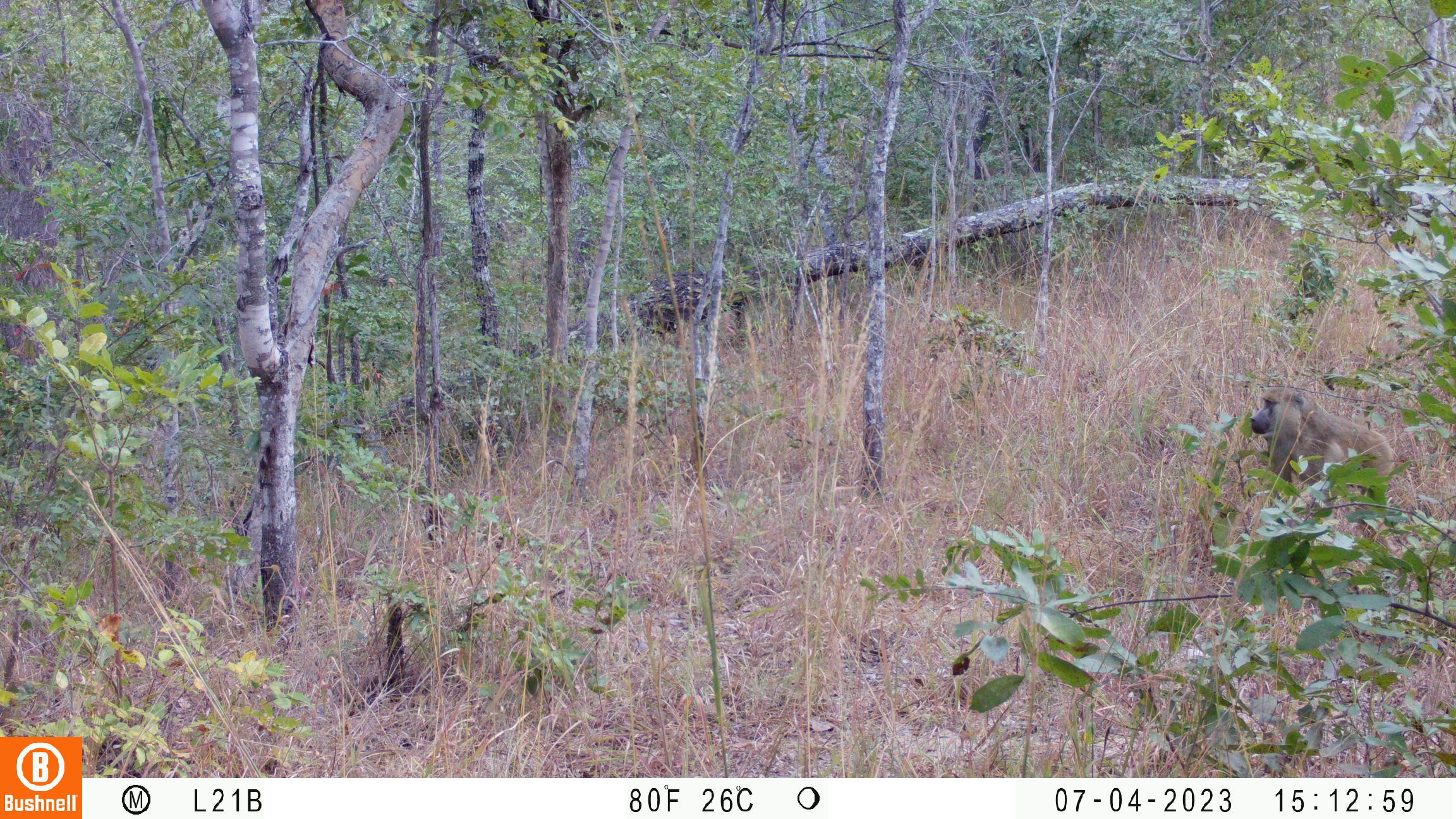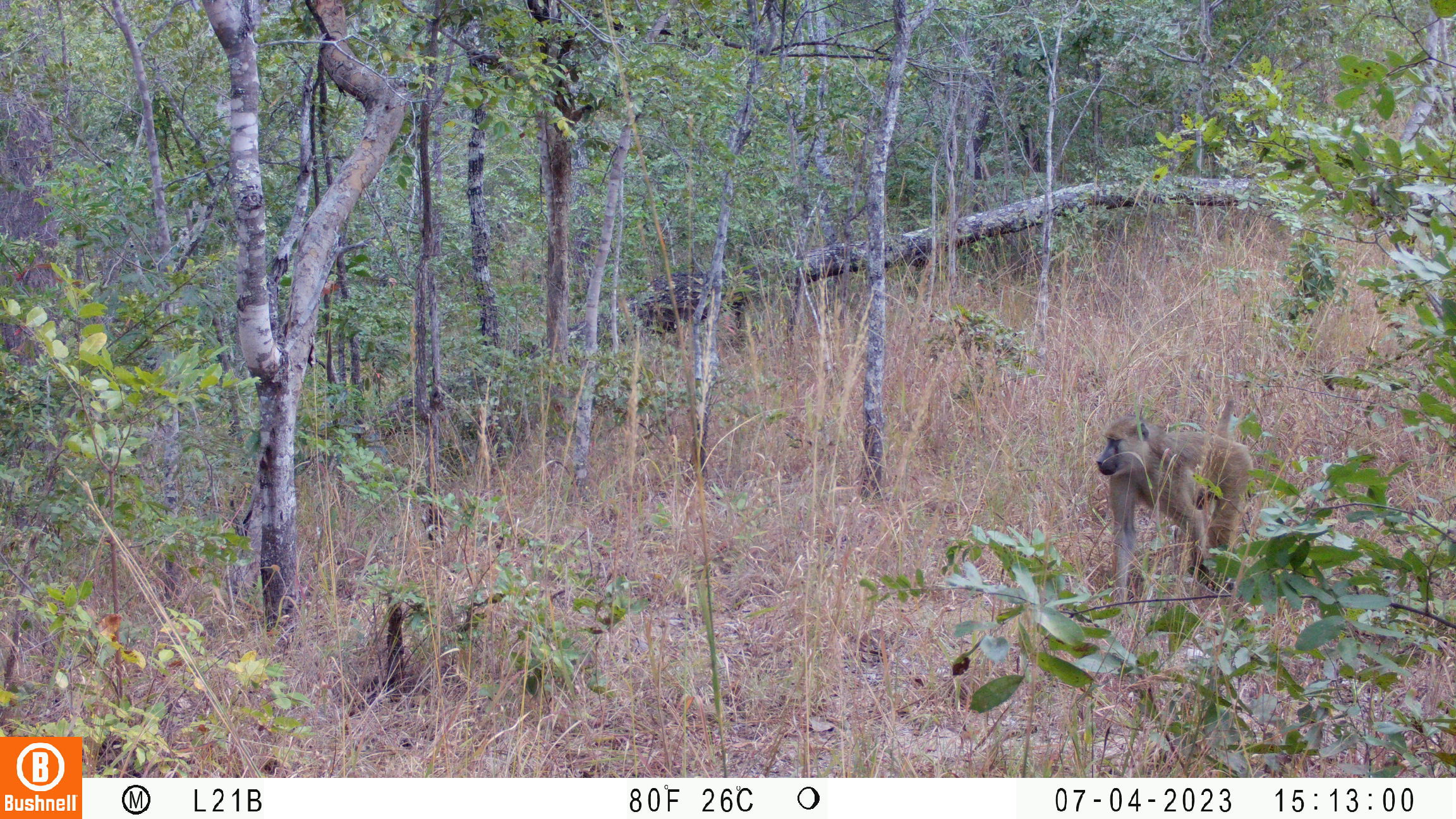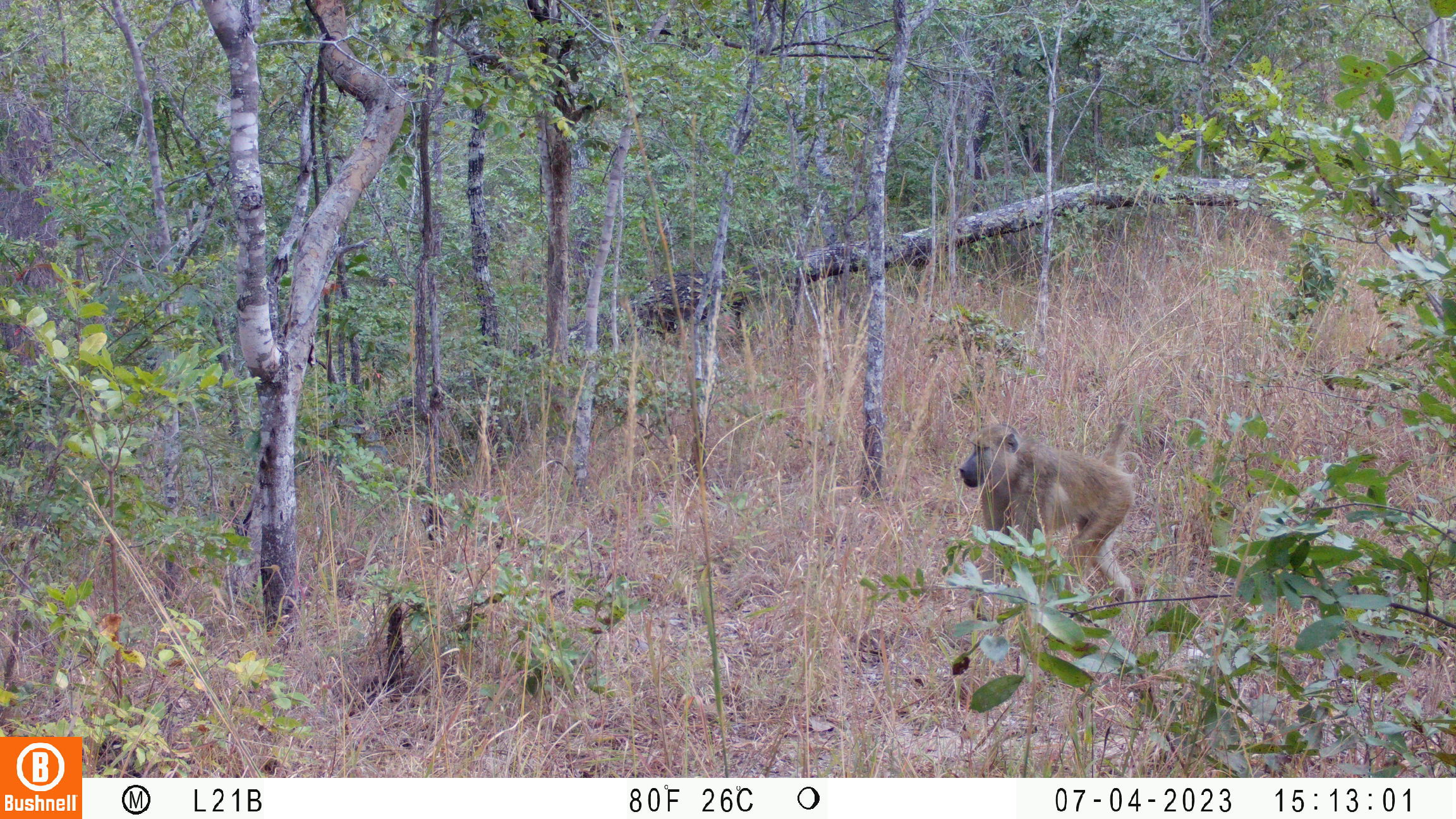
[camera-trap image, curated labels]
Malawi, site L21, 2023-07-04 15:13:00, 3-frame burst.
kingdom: Animalia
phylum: Chordata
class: Mammalia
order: Primates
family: Cercopithecidae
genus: Papio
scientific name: Papio cynocephalus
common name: yellow baboon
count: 1